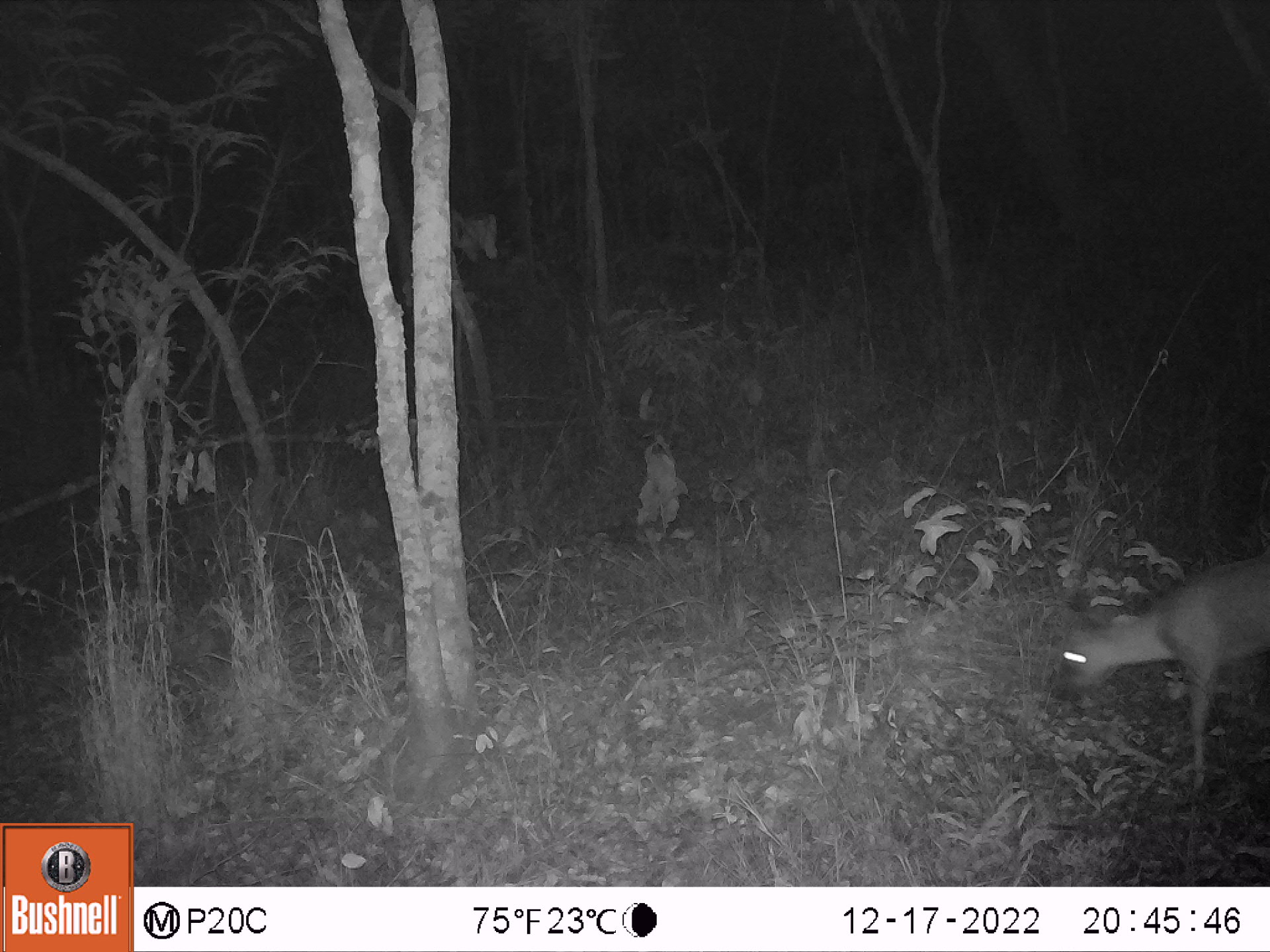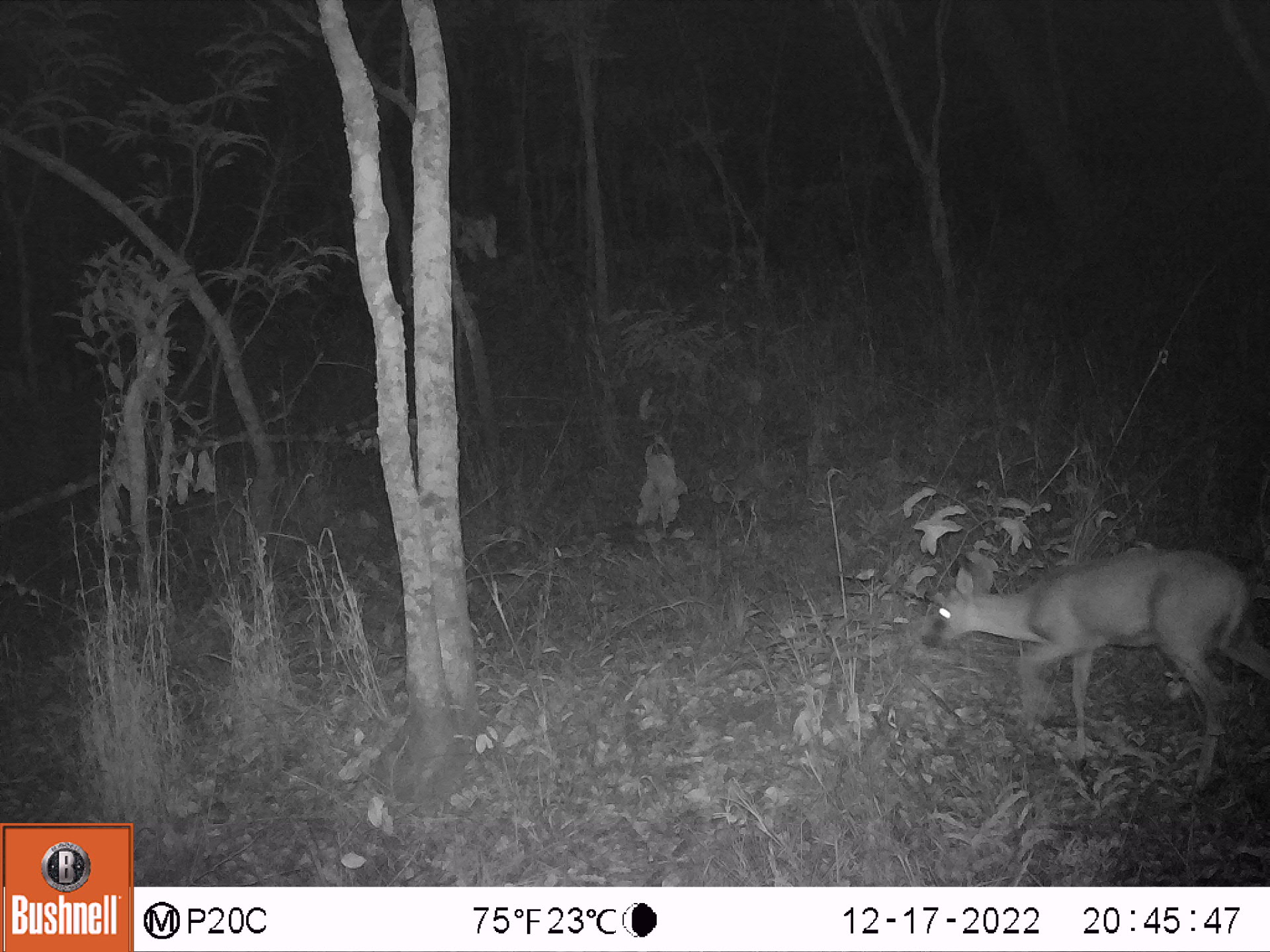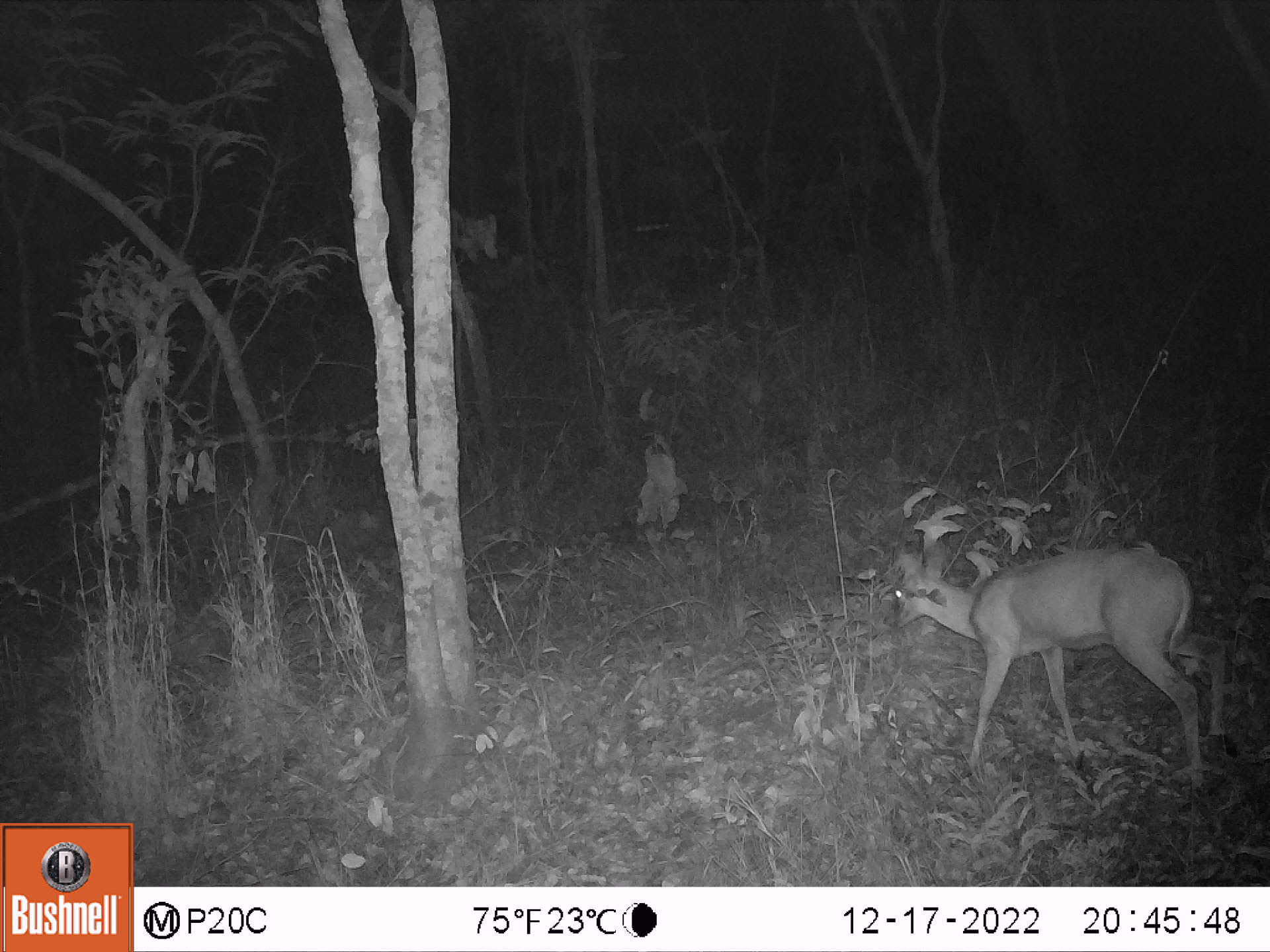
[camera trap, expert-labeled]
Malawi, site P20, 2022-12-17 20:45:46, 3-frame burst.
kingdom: Animalia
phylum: Chordata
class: Mammalia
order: Artiodactyla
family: Bovidae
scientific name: Antilopinae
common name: small antelope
Small antelope (Antilopinae), count 1.